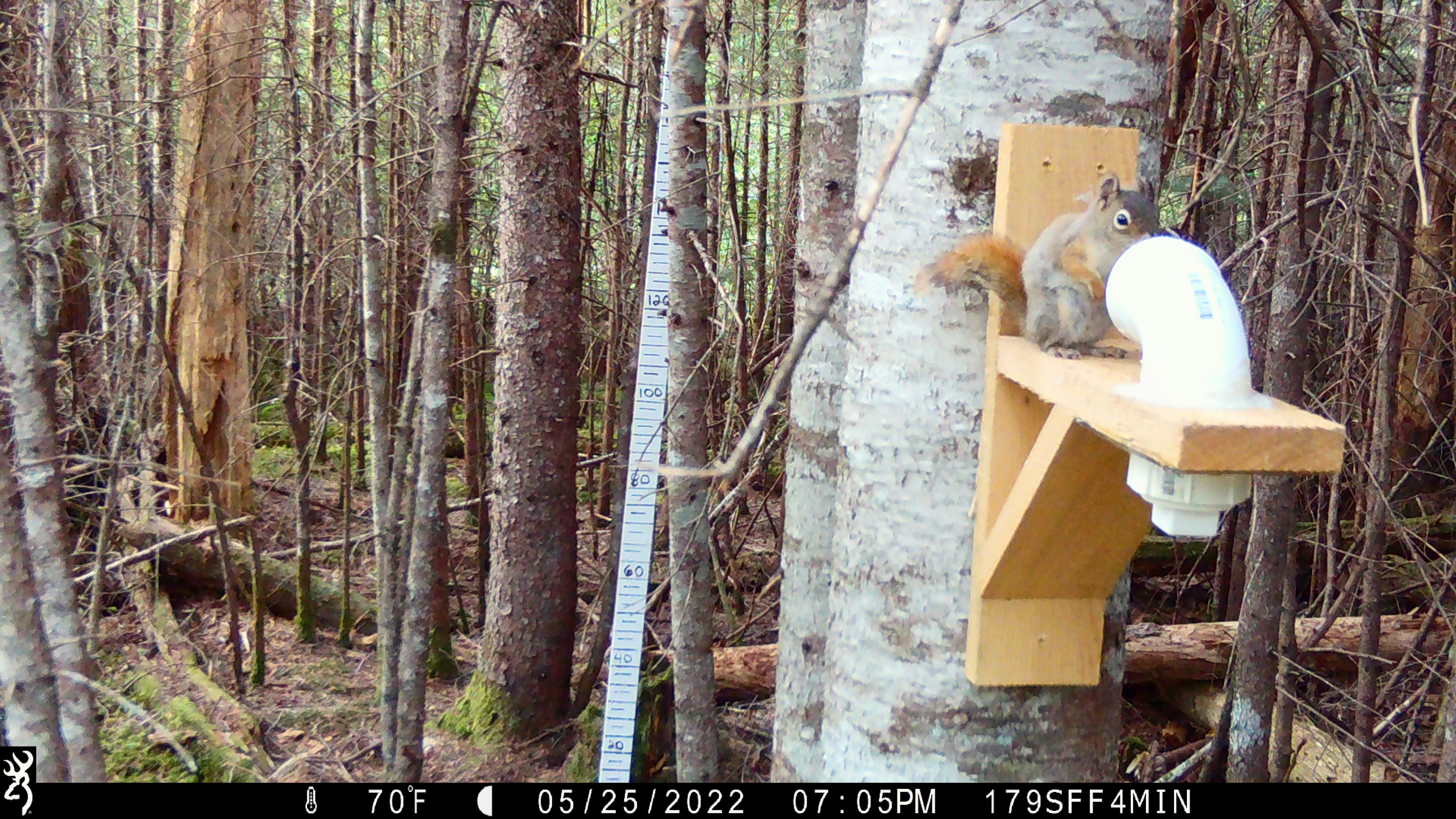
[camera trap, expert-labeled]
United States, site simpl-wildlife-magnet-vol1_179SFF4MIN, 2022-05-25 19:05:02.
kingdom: Animalia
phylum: Chordata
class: Mammalia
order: Rodentia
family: Sciuridae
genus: Tamiasciurus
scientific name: Tamiasciurus hudsonicus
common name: red squirrel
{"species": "red squirrel (Tamiasciurus hudsonicus)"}